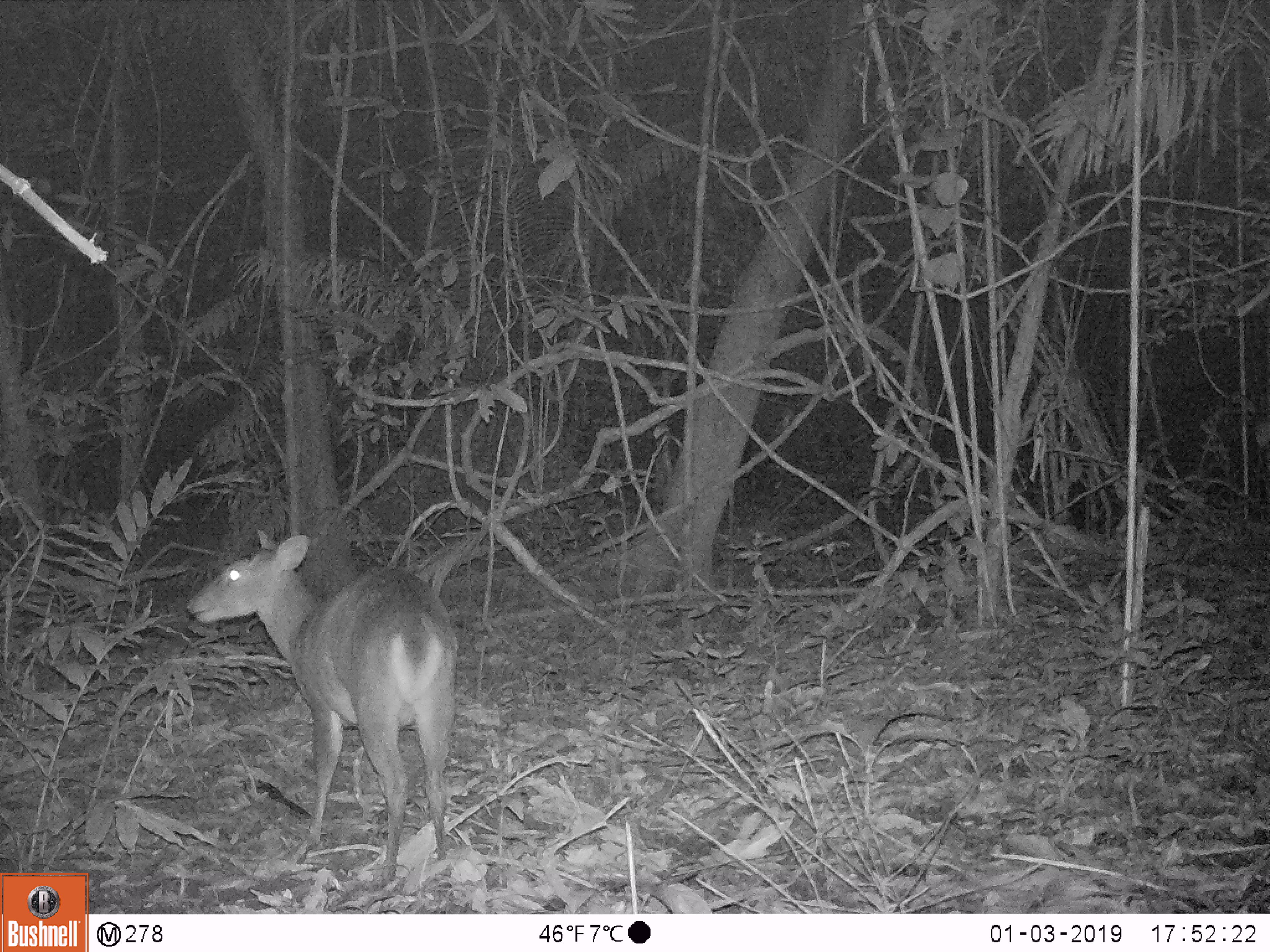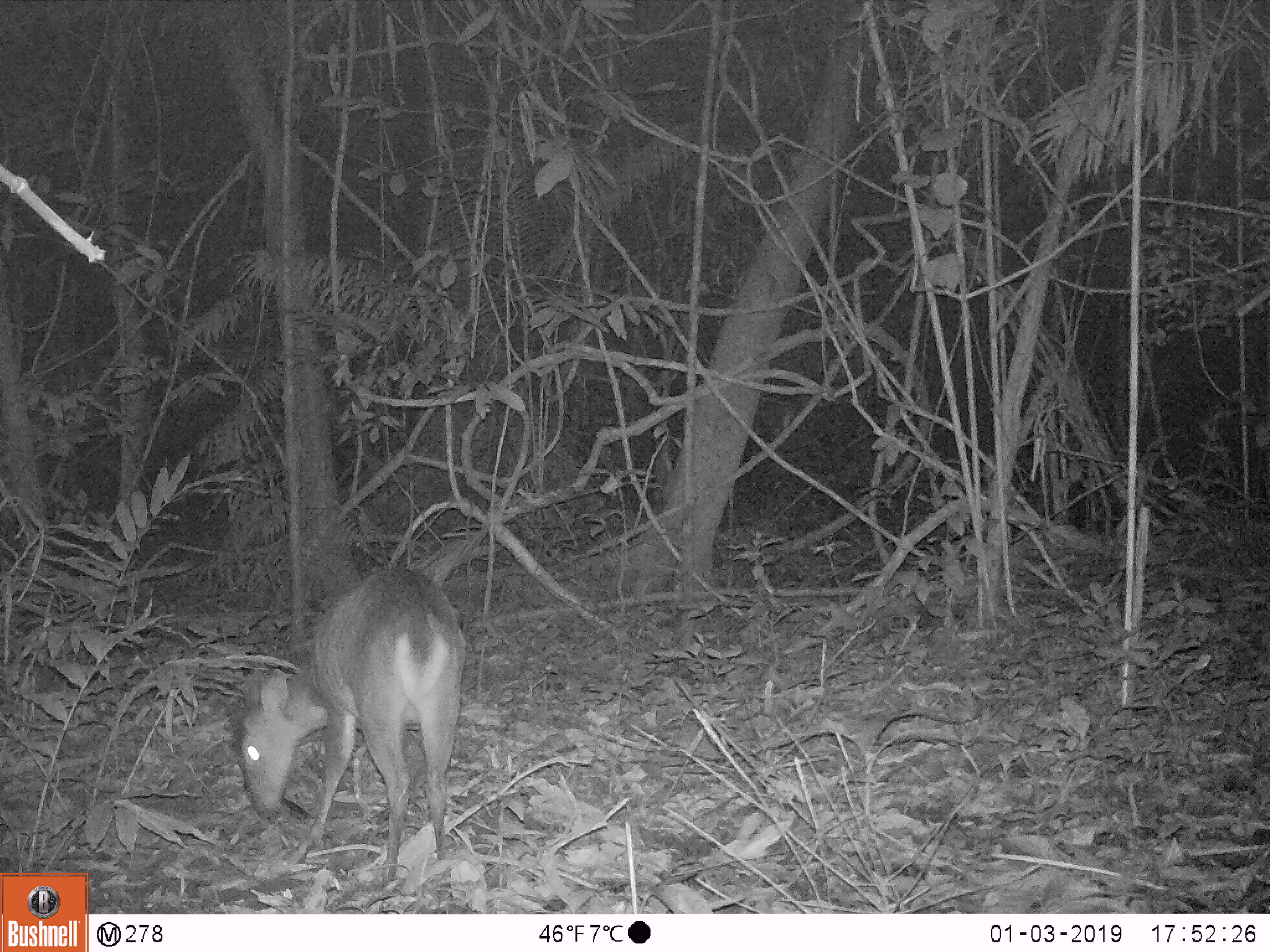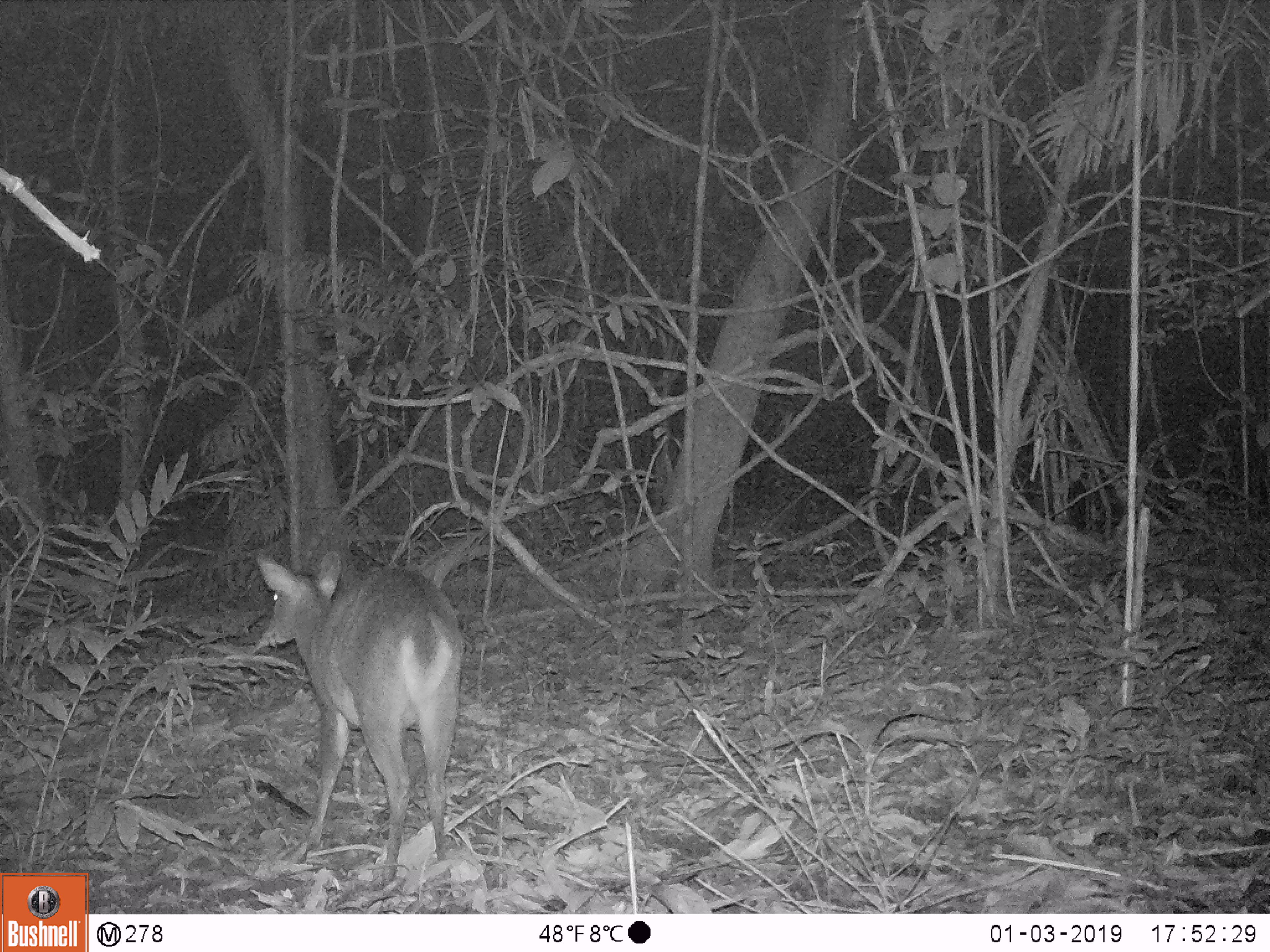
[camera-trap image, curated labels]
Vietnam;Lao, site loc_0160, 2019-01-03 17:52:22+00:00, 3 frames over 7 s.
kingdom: Animalia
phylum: Chordata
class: Mammalia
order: Artiodactyla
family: Cervidae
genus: Muntiacus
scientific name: Muntiacus vuquangensis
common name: large-antlered muntjac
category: large antlered muntjac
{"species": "large antlered muntjac (large-antlered muntjac) (Muntiacus vuquangensis)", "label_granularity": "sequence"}